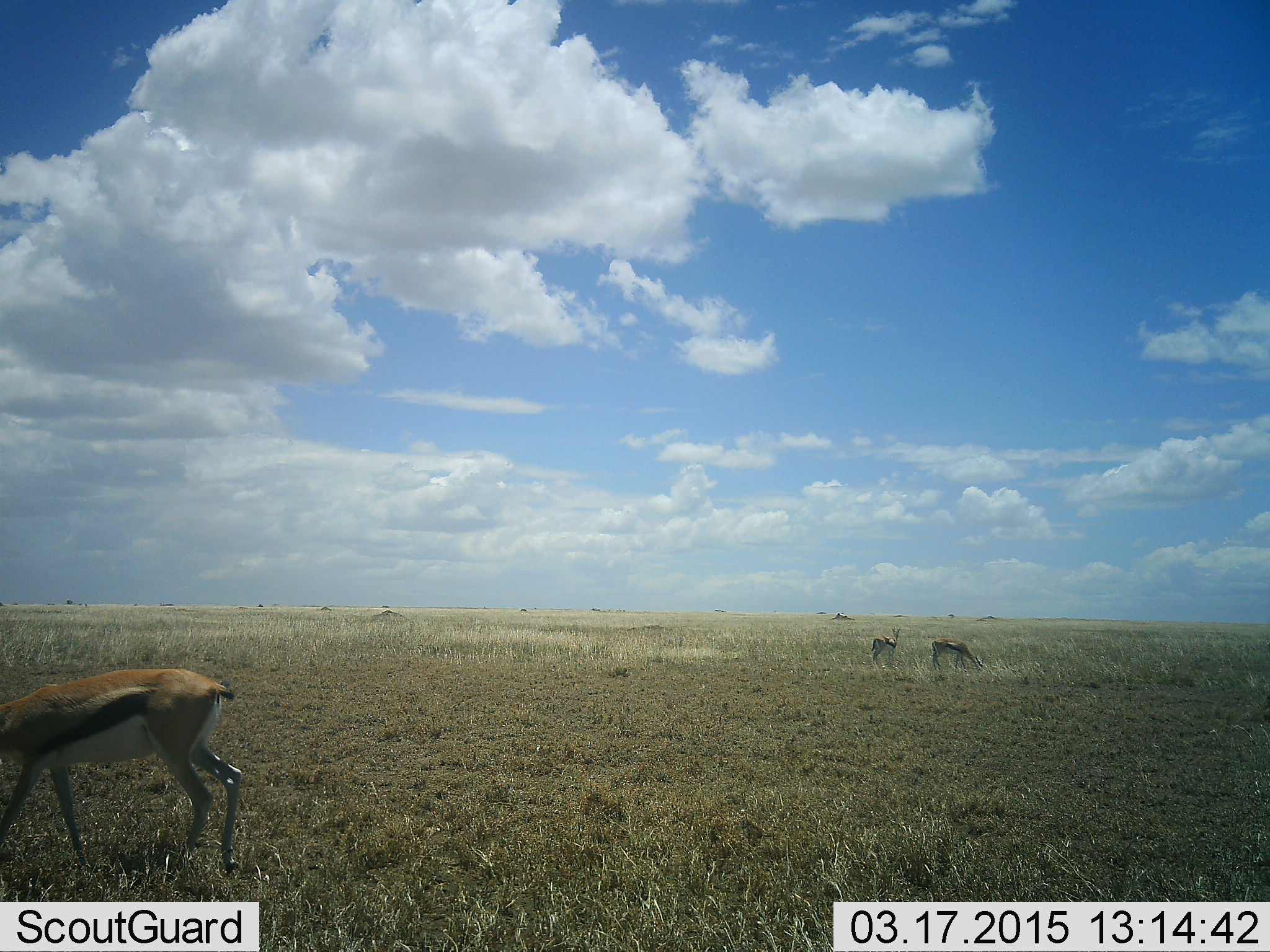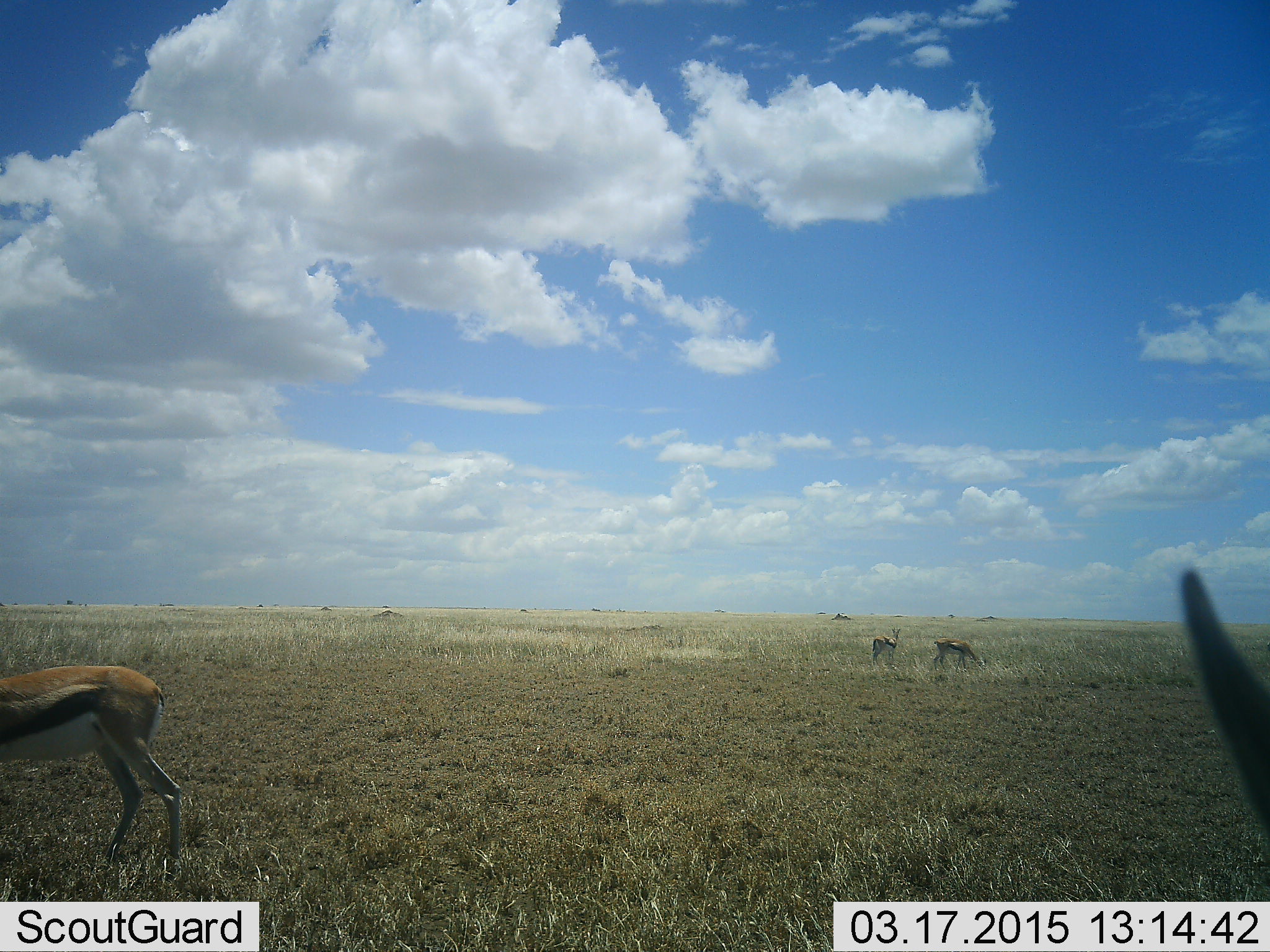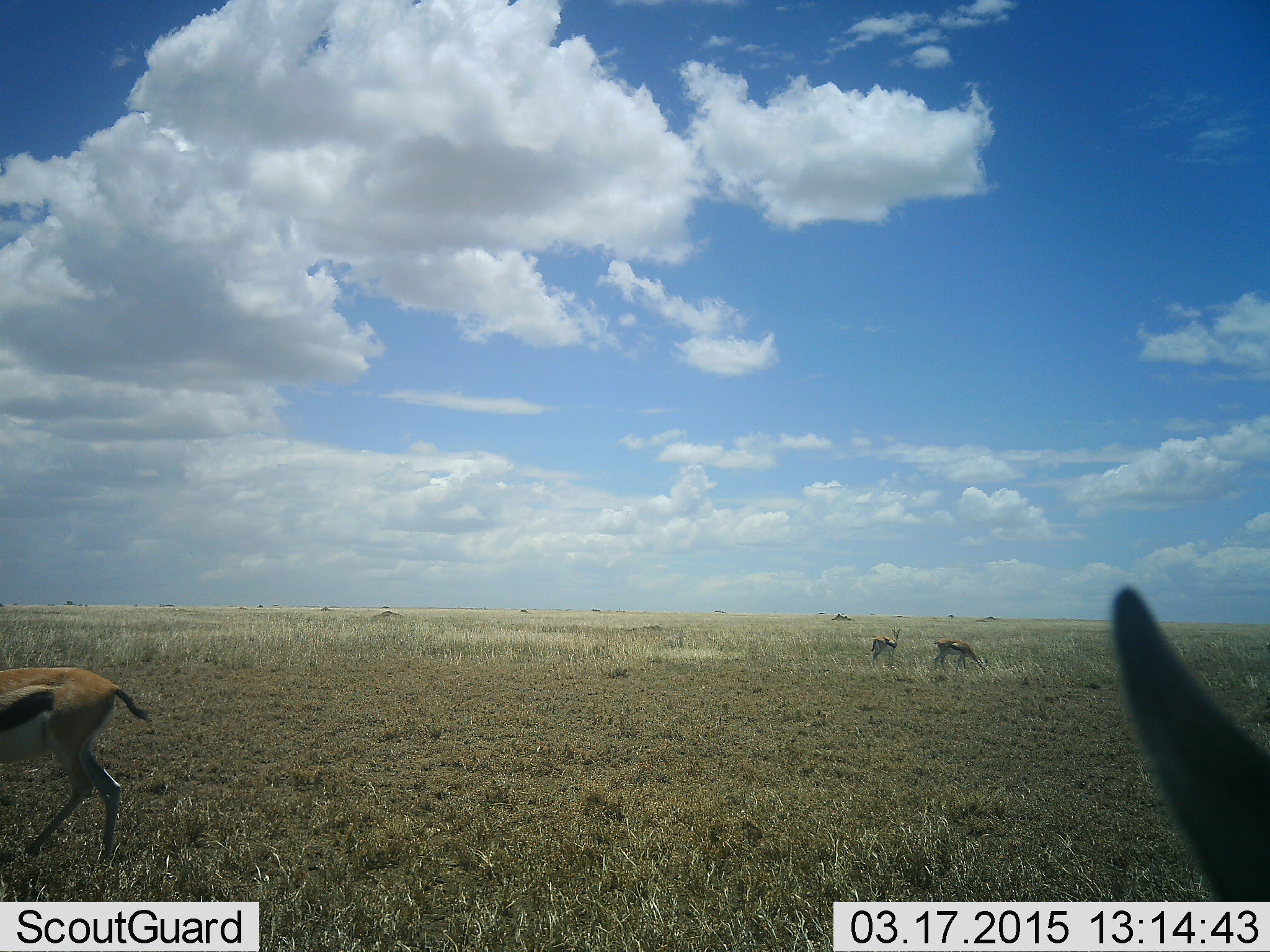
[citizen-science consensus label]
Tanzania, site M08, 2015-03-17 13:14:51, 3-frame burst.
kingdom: Animalia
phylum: Chordata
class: Mammalia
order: Artiodactyla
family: Bovidae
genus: Eudorcas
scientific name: Eudorcas thomsonii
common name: thomson's gazelle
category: gazellethomsons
Gazellethomsons (thomson's gazelle) (Eudorcas thomsonii), count 4. Behavior (volunteer vote fractions): standing 80%, resting 0%, moving 60%, interacting 0%. Young present (vote fraction): 0%. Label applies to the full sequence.